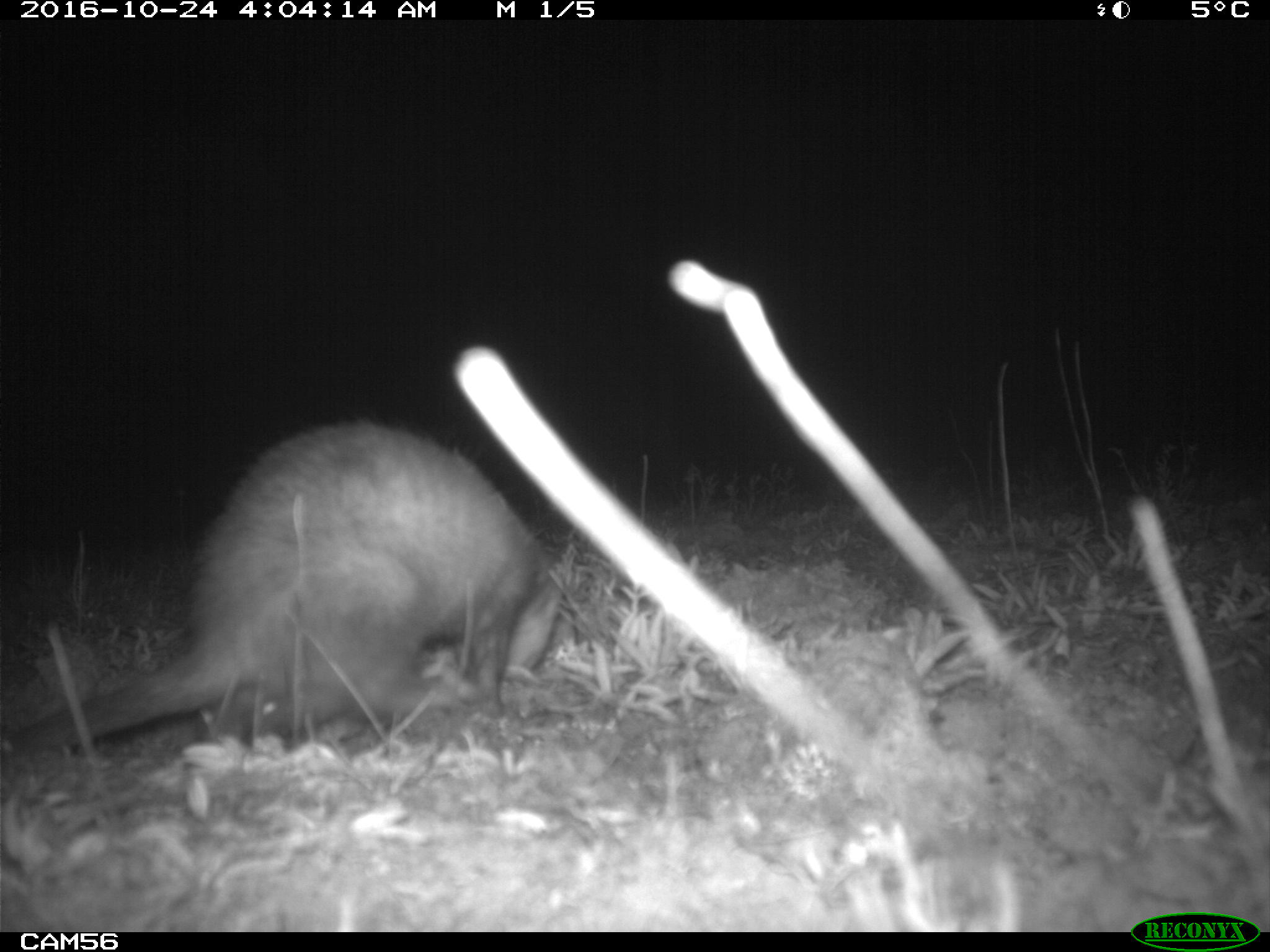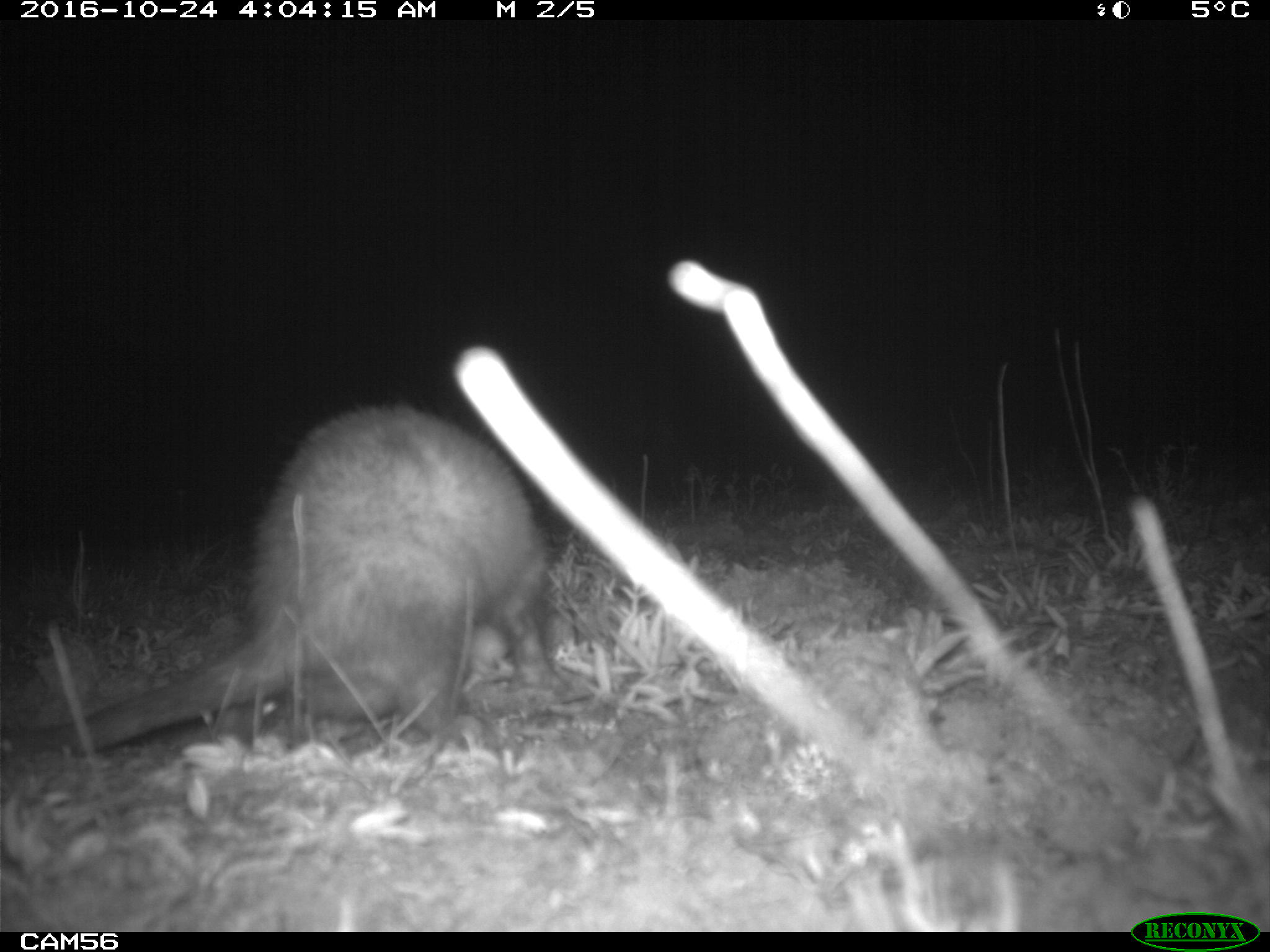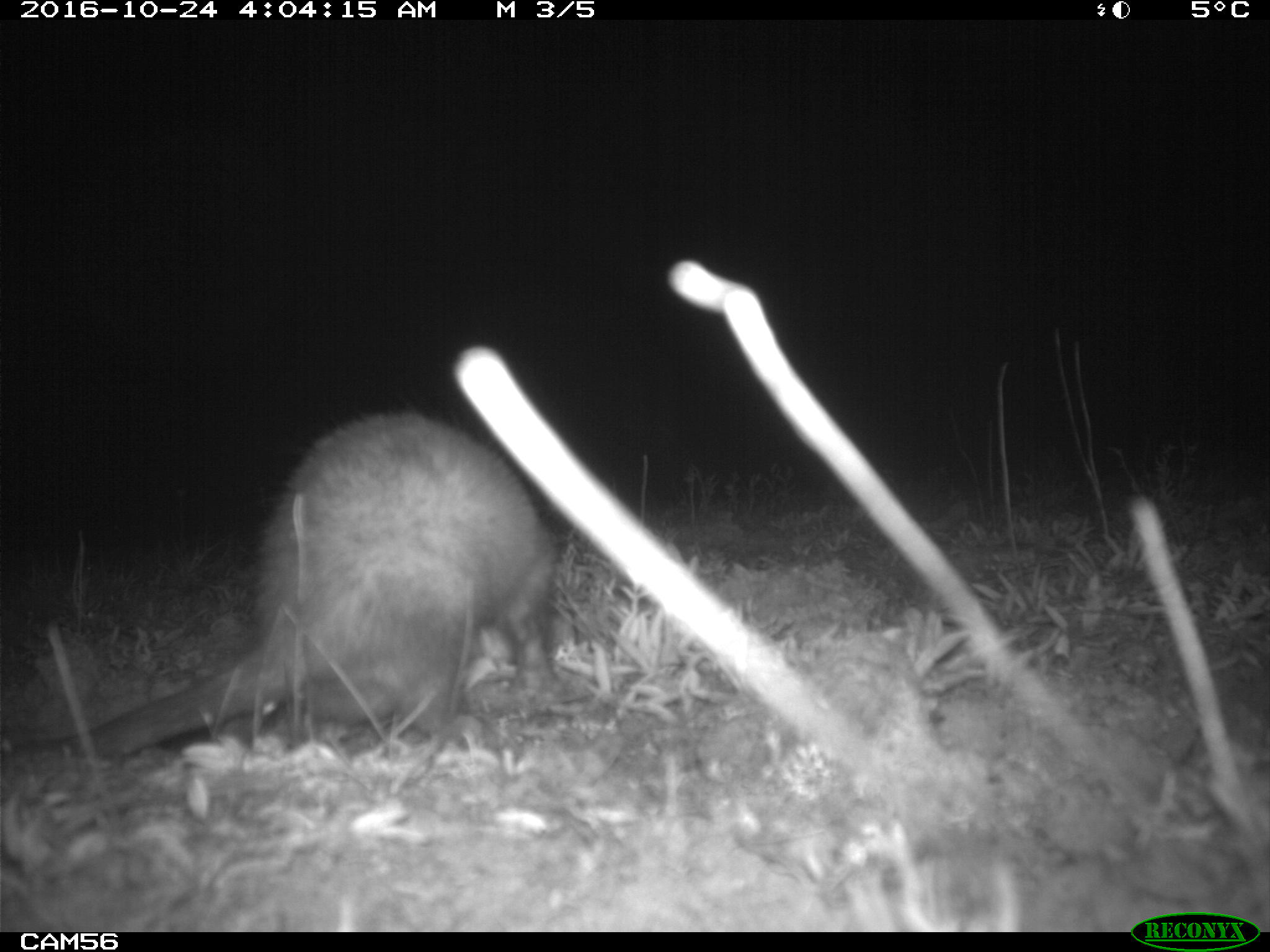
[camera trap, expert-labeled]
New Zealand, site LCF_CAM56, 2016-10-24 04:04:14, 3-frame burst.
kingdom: Animalia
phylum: Chordata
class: Mammalia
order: Carnivora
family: Mustelidae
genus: Mustela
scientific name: Mustela furo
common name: ferret